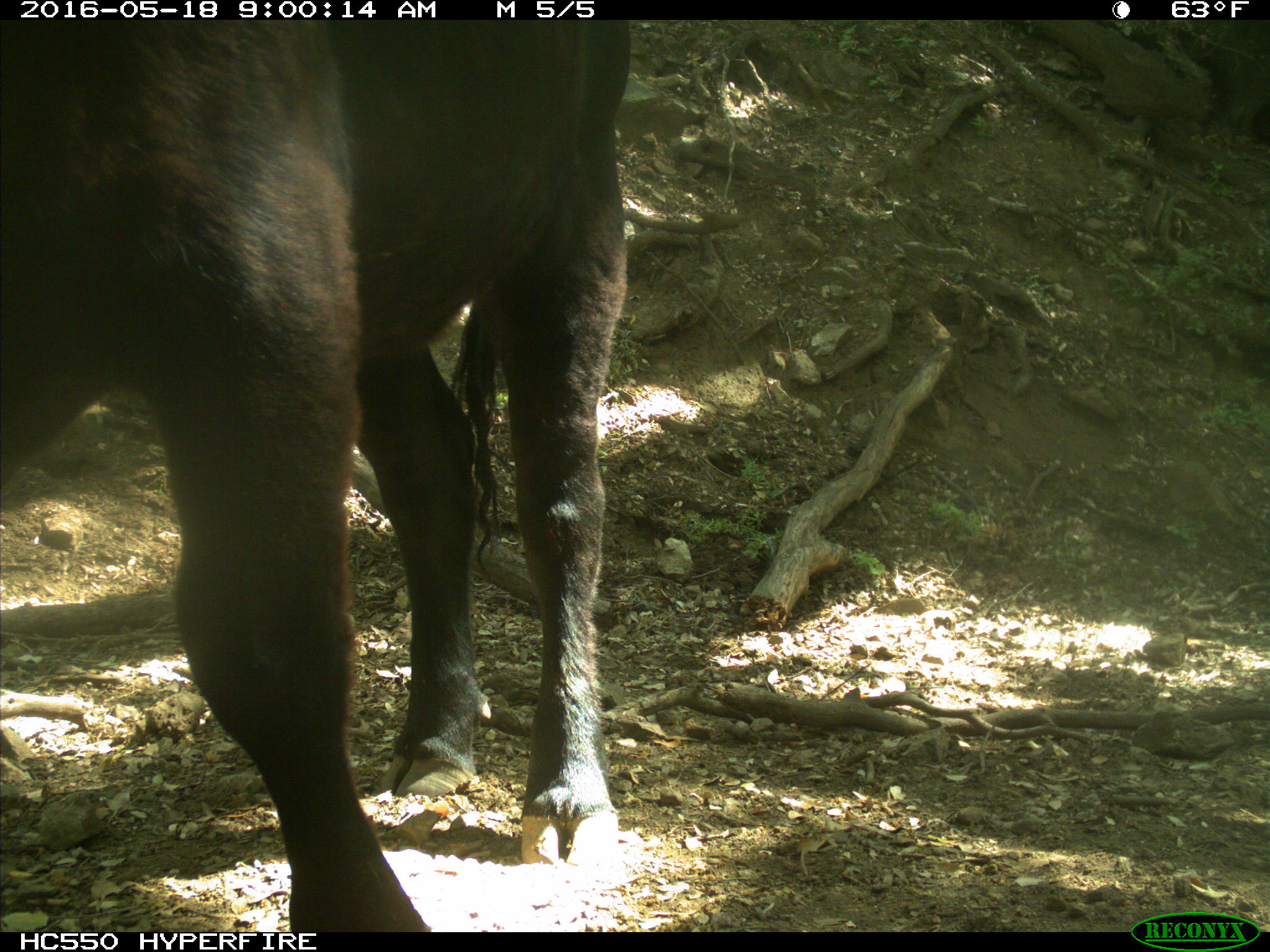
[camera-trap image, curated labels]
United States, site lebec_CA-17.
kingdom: Animalia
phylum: Chordata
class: Mammalia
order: Artiodactyla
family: Bovidae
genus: Bos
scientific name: Bos taurus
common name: domestic cow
Bos taurus (domestic cow).